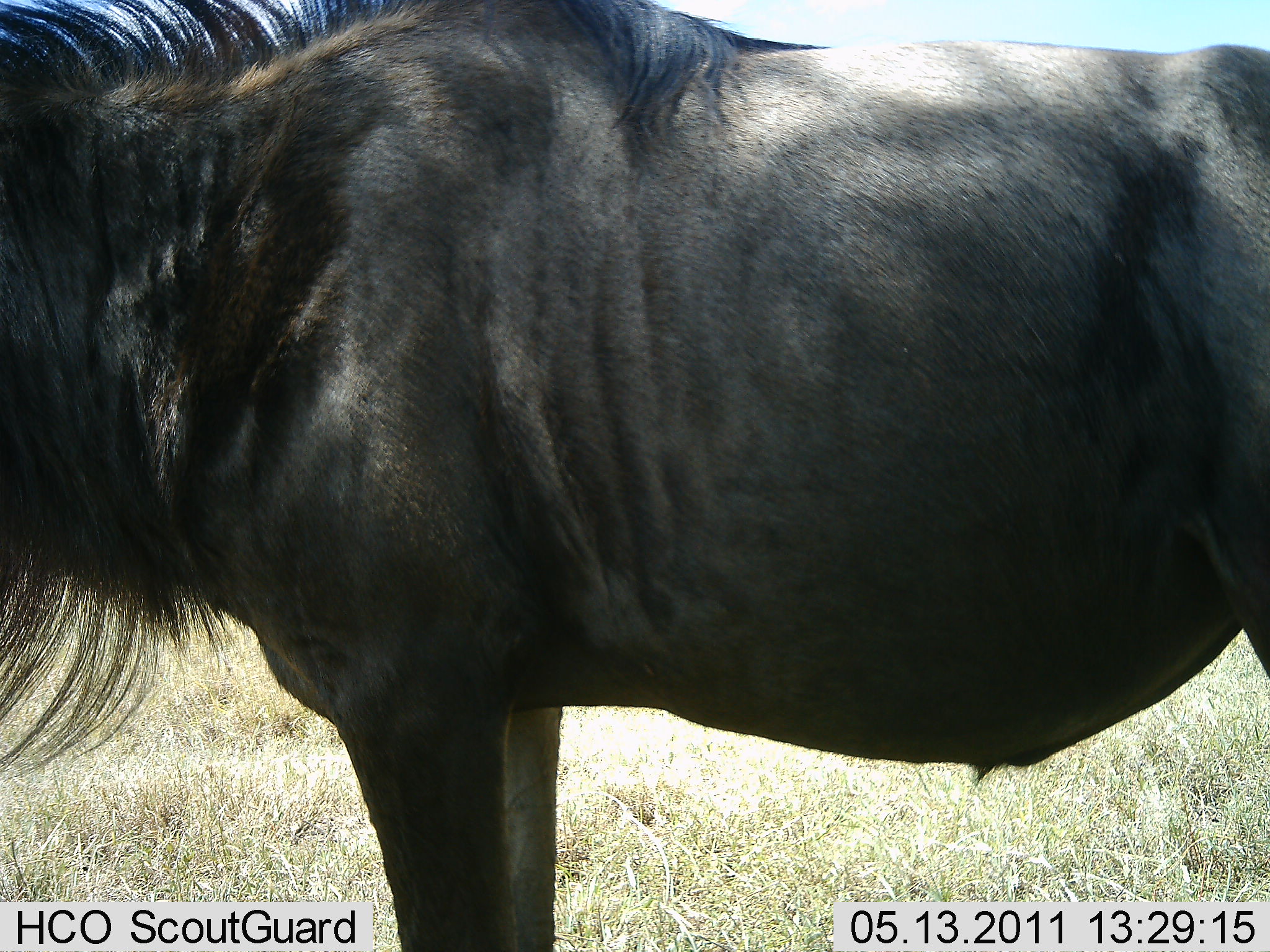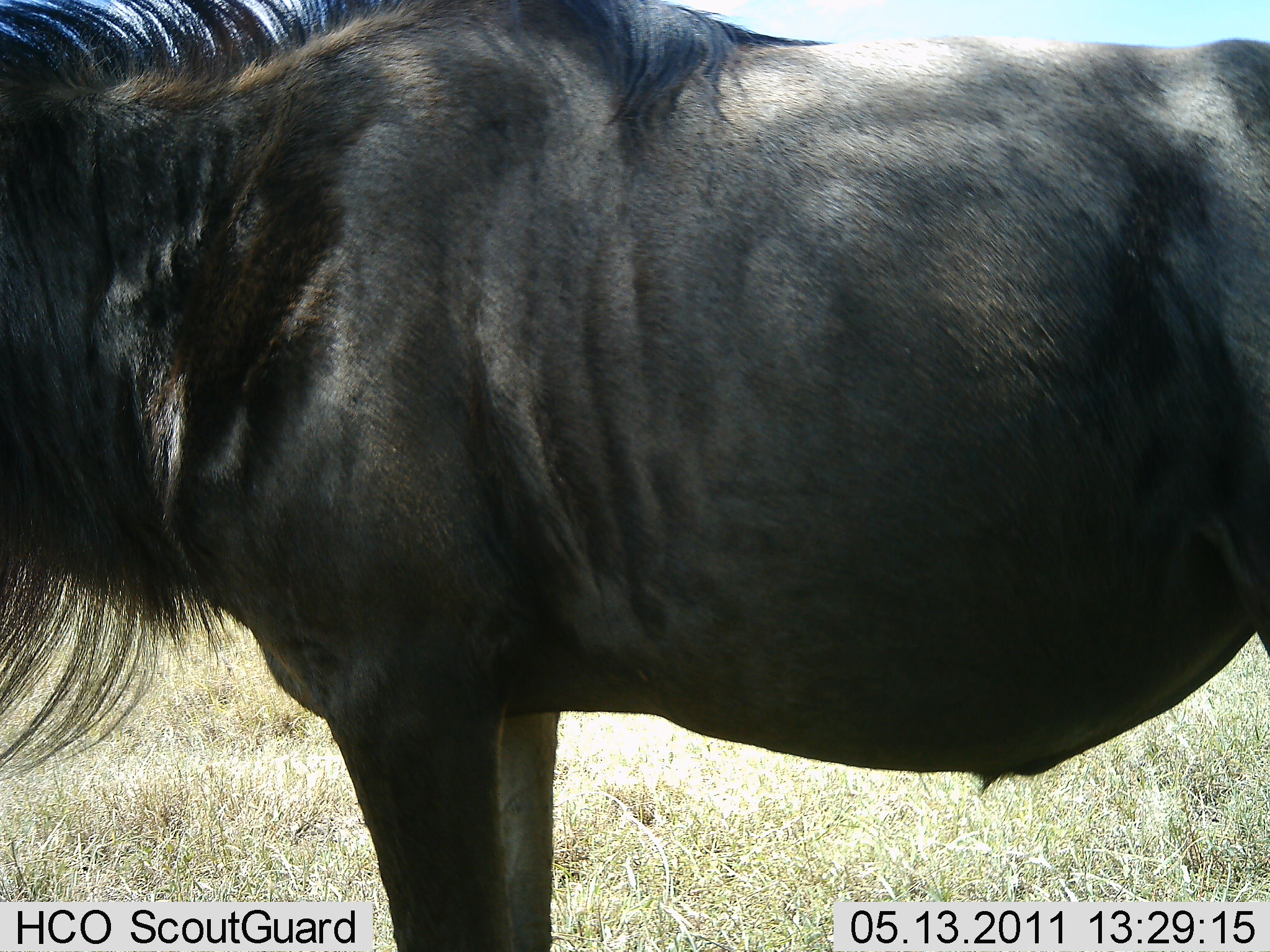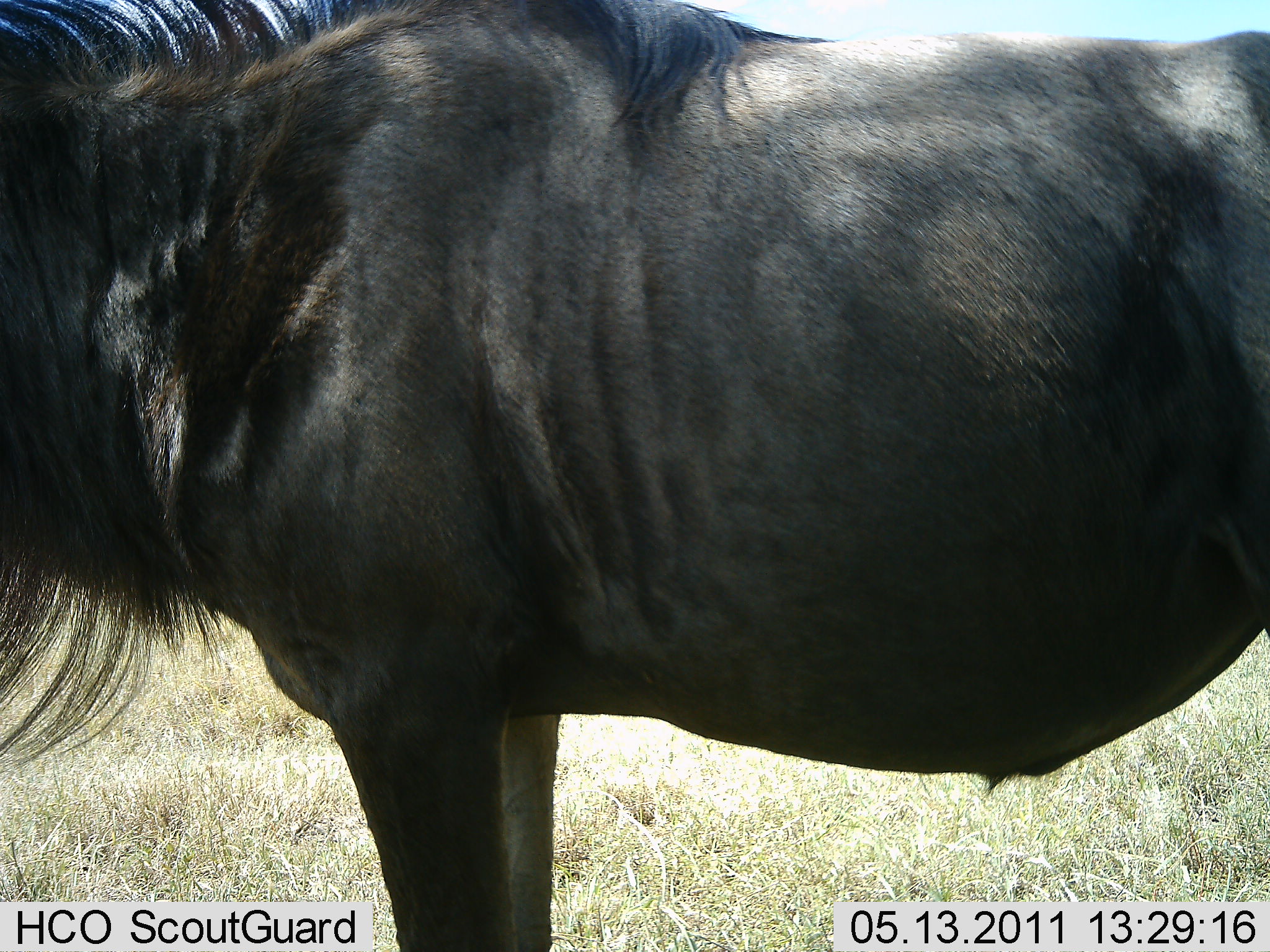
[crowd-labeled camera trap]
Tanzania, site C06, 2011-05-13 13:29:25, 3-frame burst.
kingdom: Animalia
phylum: Chordata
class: Mammalia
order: Artiodactyla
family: Bovidae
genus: Connochaetes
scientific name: Connochaetes taurinus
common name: blue wildebeest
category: wildebeest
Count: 1.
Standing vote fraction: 100%.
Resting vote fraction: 0%.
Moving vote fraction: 0%.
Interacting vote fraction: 0%.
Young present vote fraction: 0%.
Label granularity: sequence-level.